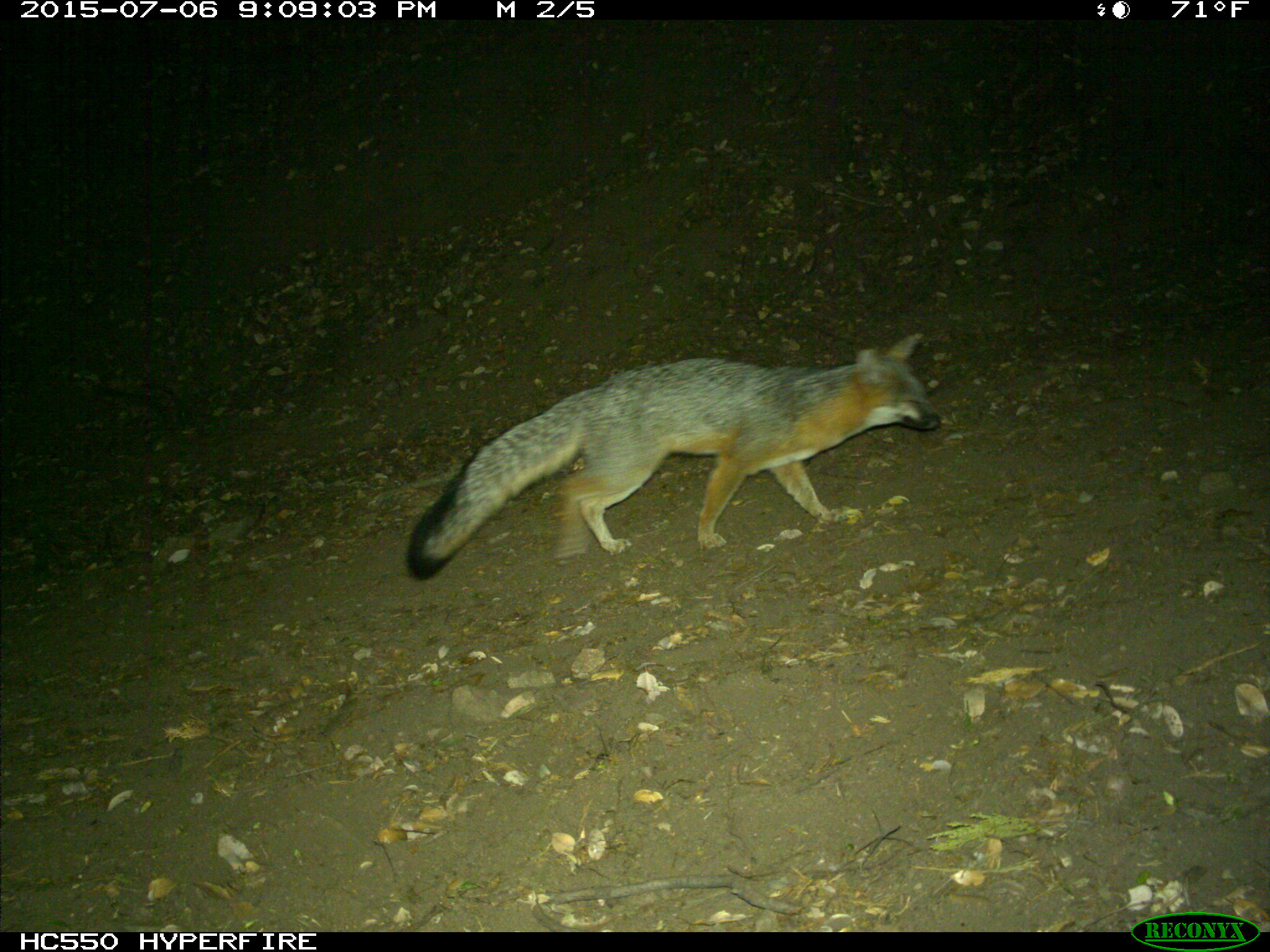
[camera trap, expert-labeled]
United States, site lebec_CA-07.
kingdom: Animalia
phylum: Chordata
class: Mammalia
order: Carnivora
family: Canidae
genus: Urocyon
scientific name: Urocyon cinereoargenteus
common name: gray fox